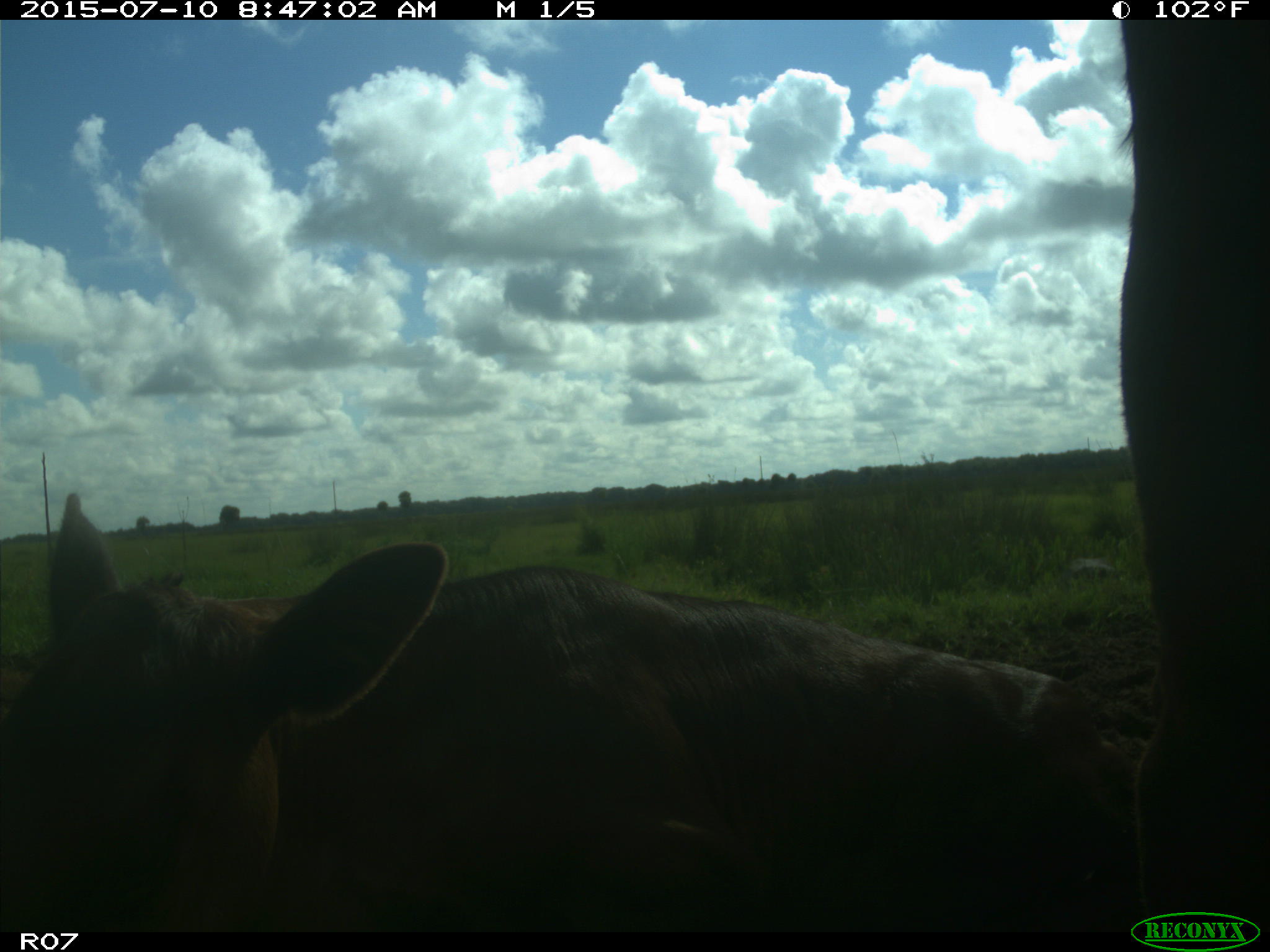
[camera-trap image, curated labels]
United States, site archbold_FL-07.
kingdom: Animalia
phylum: Chordata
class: Mammalia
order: Artiodactyla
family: Bovidae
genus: Bos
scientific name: Bos taurus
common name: domestic cow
Bos taurus (domestic cow).